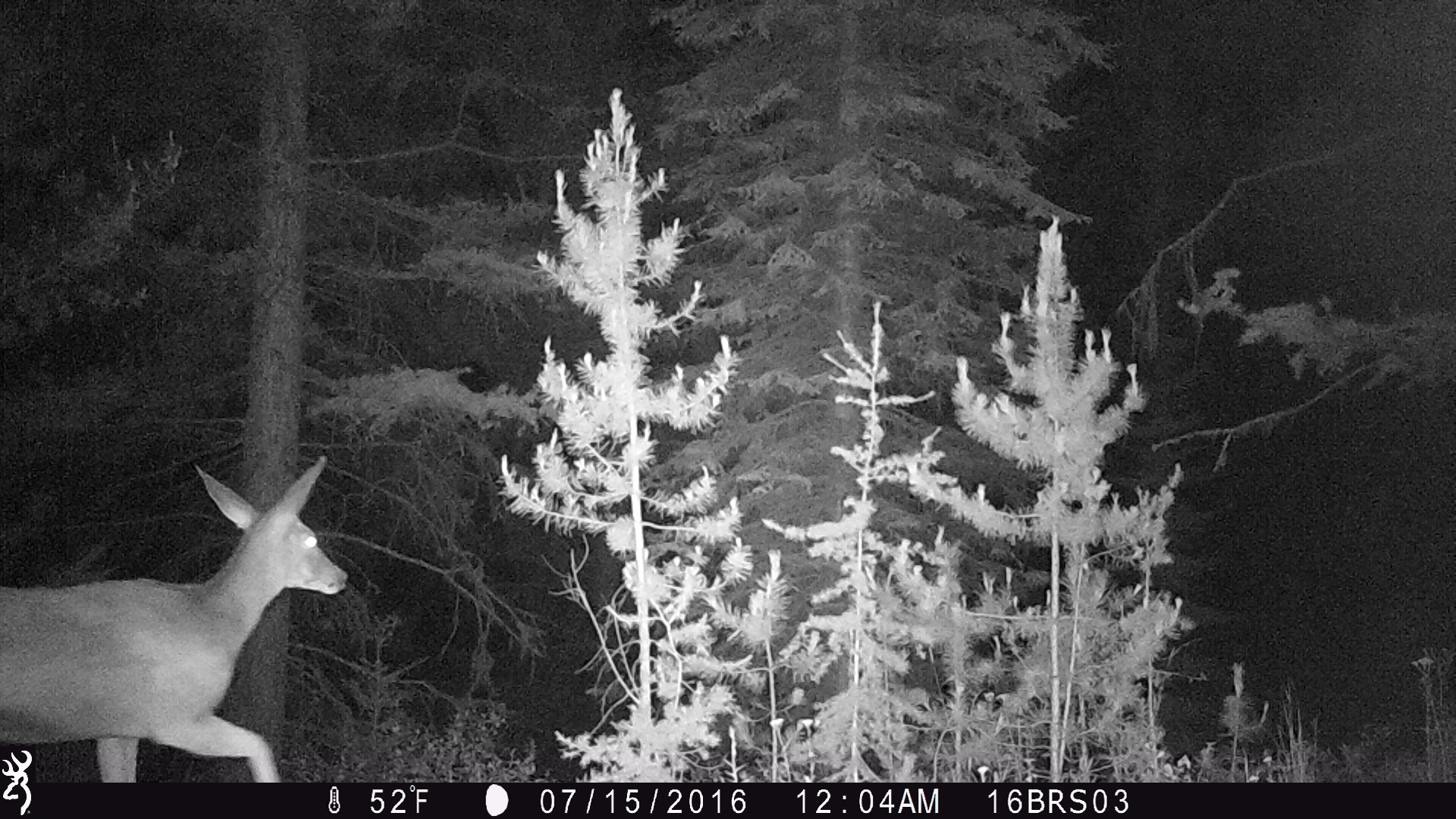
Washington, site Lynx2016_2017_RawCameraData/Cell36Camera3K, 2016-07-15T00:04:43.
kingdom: Animalia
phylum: Chordata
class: Mammalia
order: Artiodactyla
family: Cervidae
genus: Odocoileus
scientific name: Odocoileus hemionus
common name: mule deer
Odocoileus hemionus (mule deer). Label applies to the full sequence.